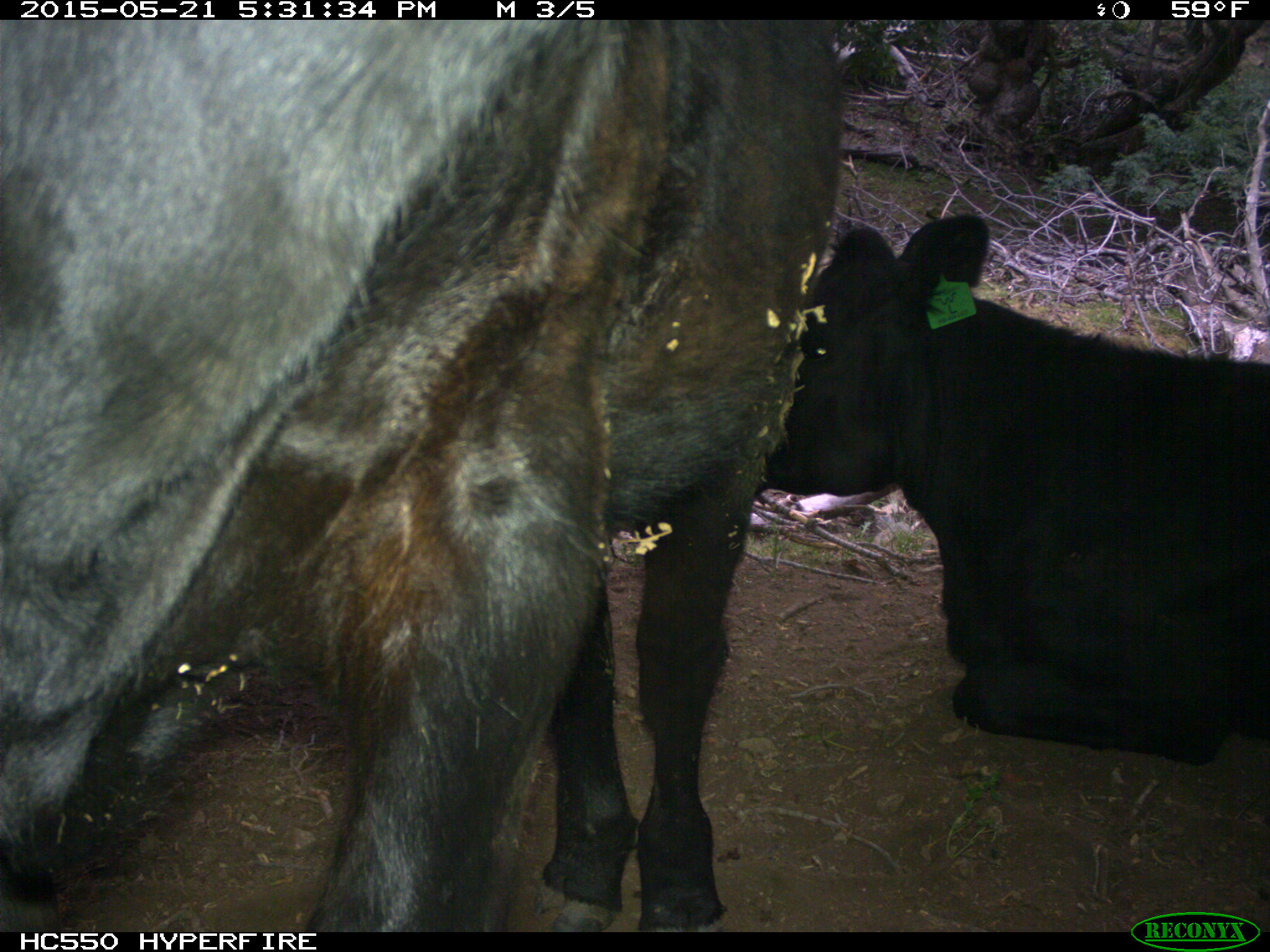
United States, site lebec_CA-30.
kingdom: Animalia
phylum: Chordata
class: Mammalia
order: Artiodactyla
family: Bovidae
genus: Bos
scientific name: Bos taurus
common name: domestic cow